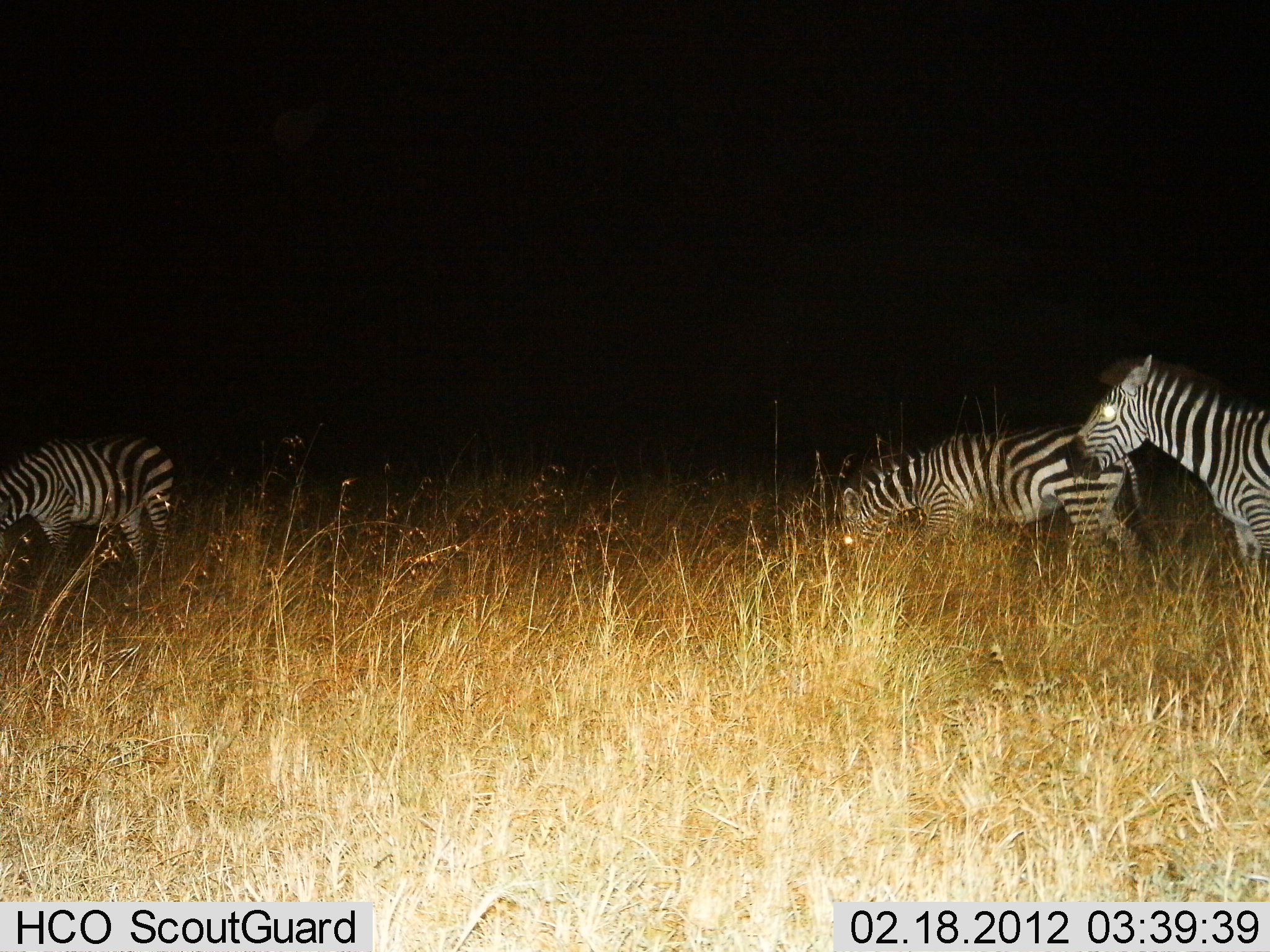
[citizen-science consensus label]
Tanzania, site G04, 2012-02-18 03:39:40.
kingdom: Animalia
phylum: Chordata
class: Mammalia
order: Perissodactyla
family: Equidae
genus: Equus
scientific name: Equus quagga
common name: plains zebra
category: zebra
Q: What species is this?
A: Zebra (plains zebra) (Equus quagga).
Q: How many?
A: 3.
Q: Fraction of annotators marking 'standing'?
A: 61%.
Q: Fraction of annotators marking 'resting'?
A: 0%.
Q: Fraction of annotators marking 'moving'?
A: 16%.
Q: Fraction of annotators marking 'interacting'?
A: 0%.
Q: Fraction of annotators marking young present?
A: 0%.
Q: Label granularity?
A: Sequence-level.